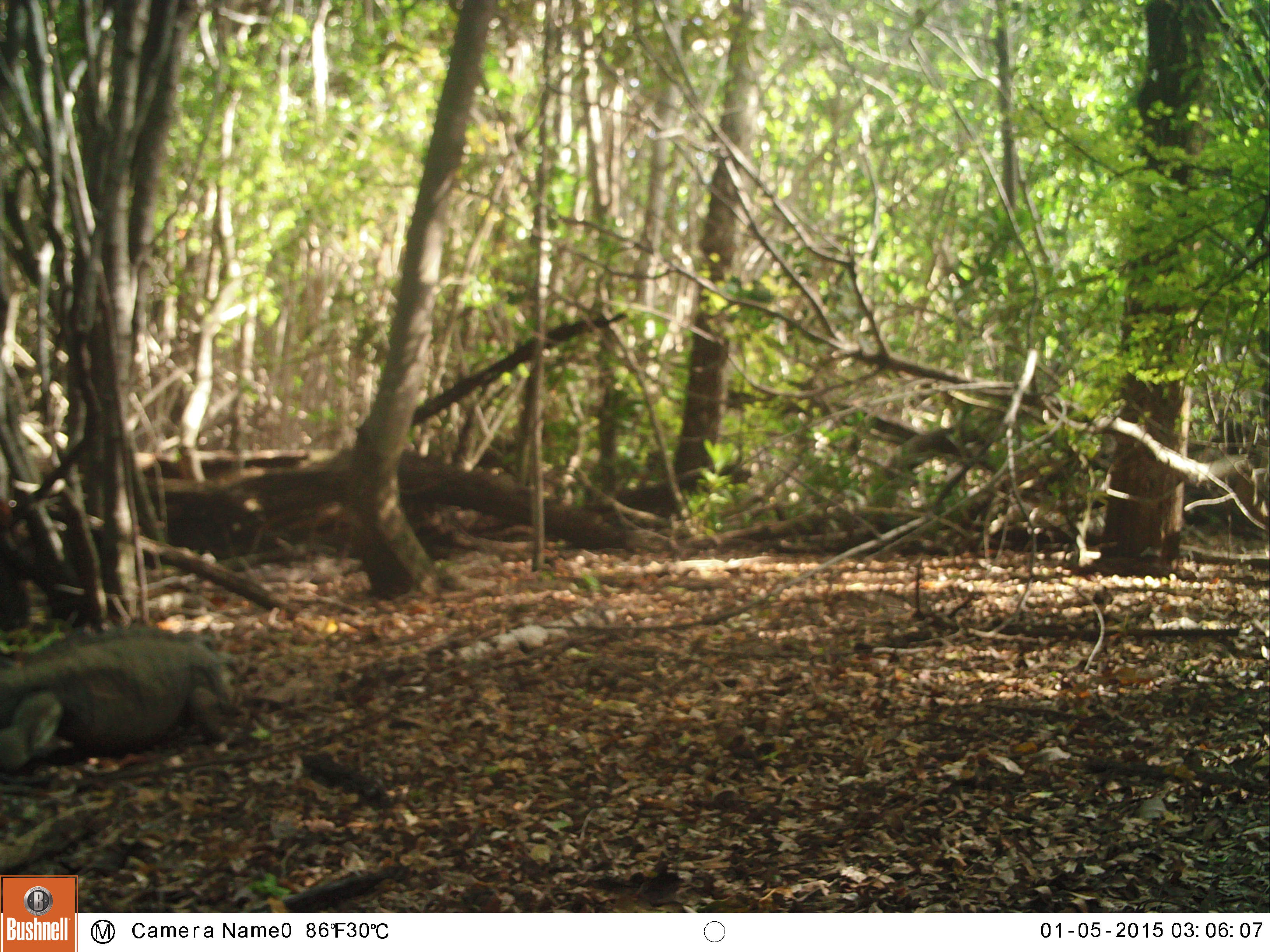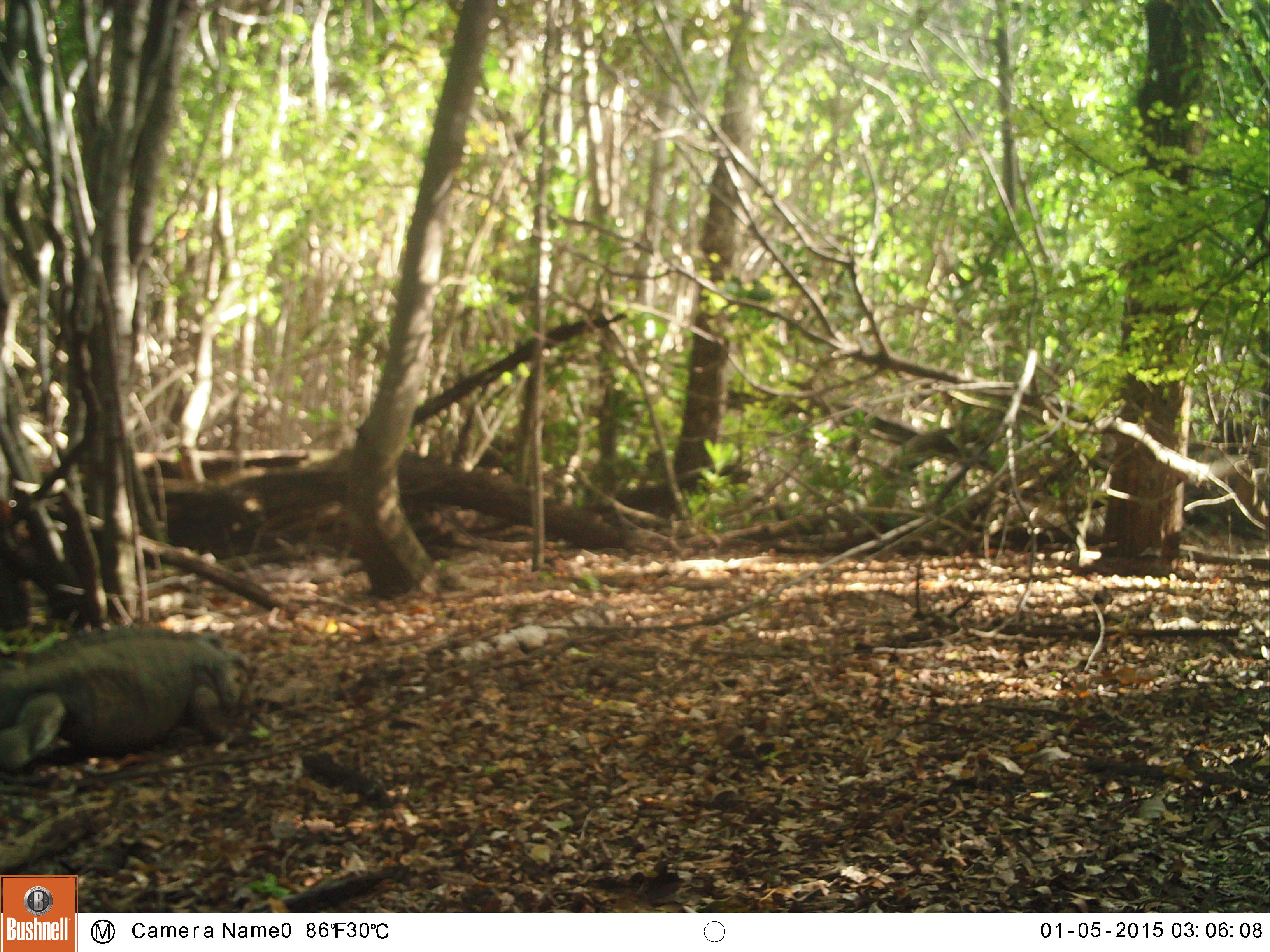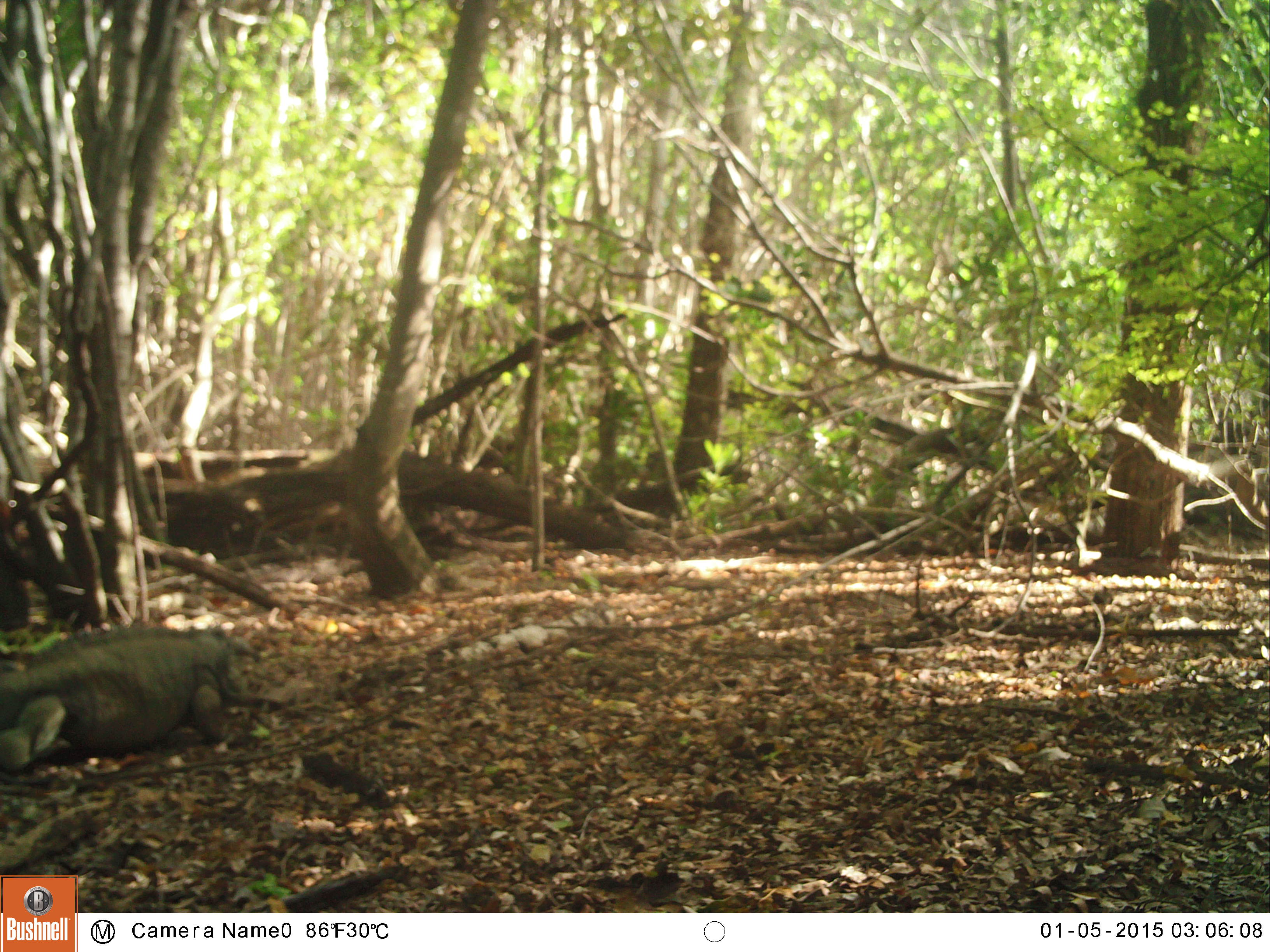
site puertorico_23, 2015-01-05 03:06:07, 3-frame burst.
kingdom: Animalia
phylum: Chordata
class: Reptilia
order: Squamata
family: Iguanidae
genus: Iguana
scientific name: Iguana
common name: typical iguanas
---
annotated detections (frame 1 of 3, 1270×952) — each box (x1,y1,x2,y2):
iguana: (1,628,235,777)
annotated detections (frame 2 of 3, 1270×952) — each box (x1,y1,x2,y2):
iguana: (0,629,254,775)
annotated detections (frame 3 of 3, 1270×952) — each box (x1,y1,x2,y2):
iguana: (2,624,261,774)